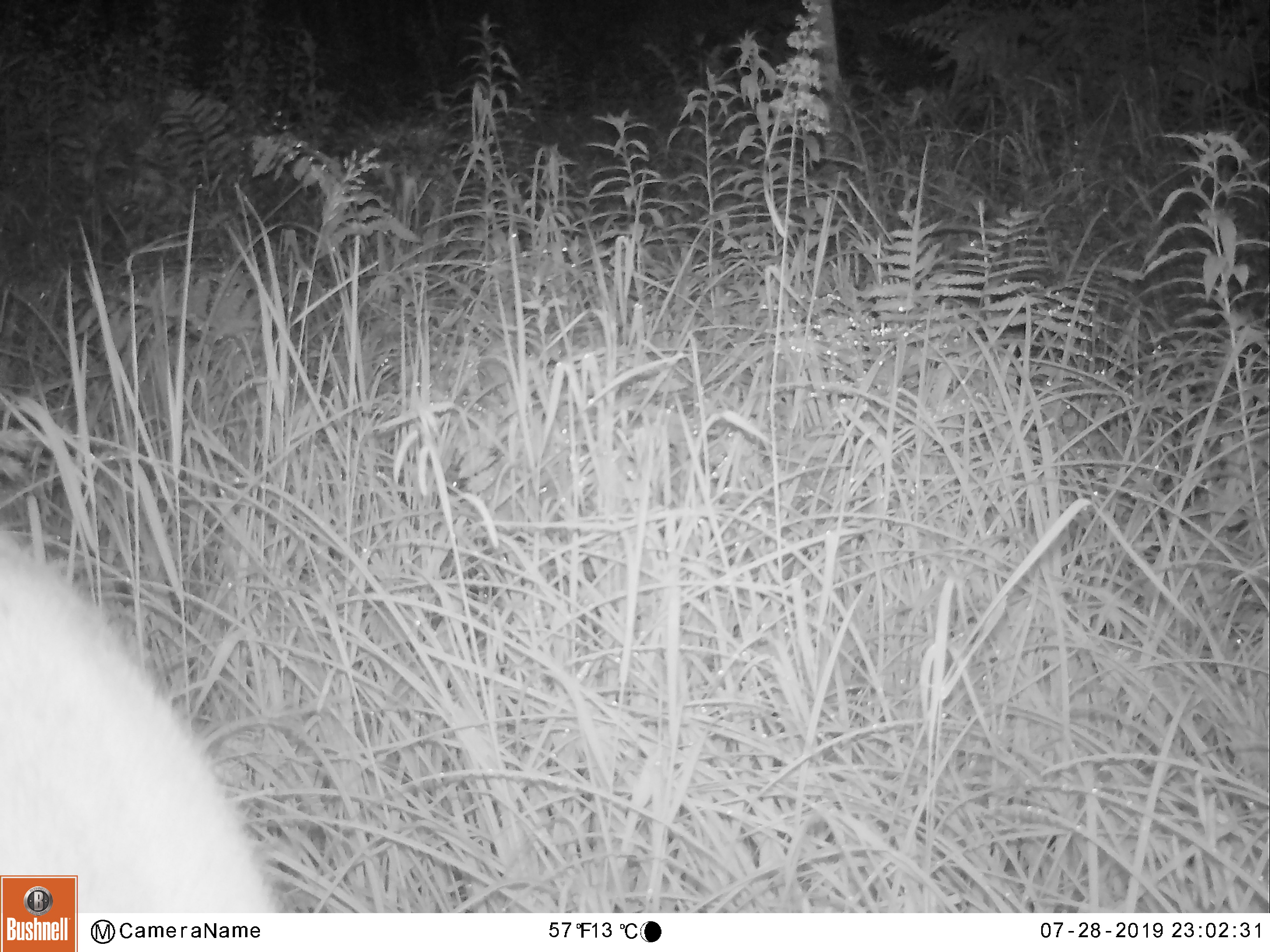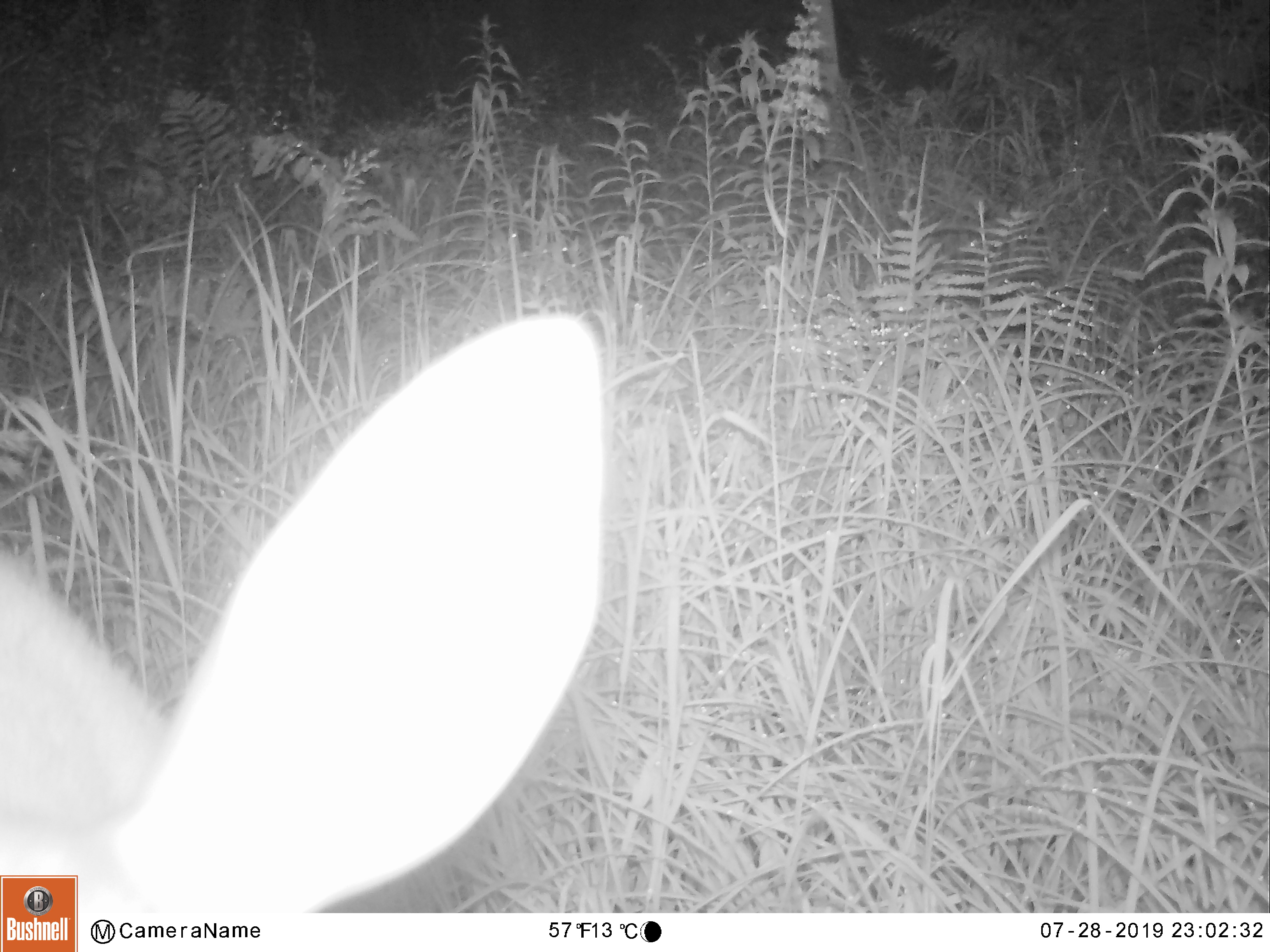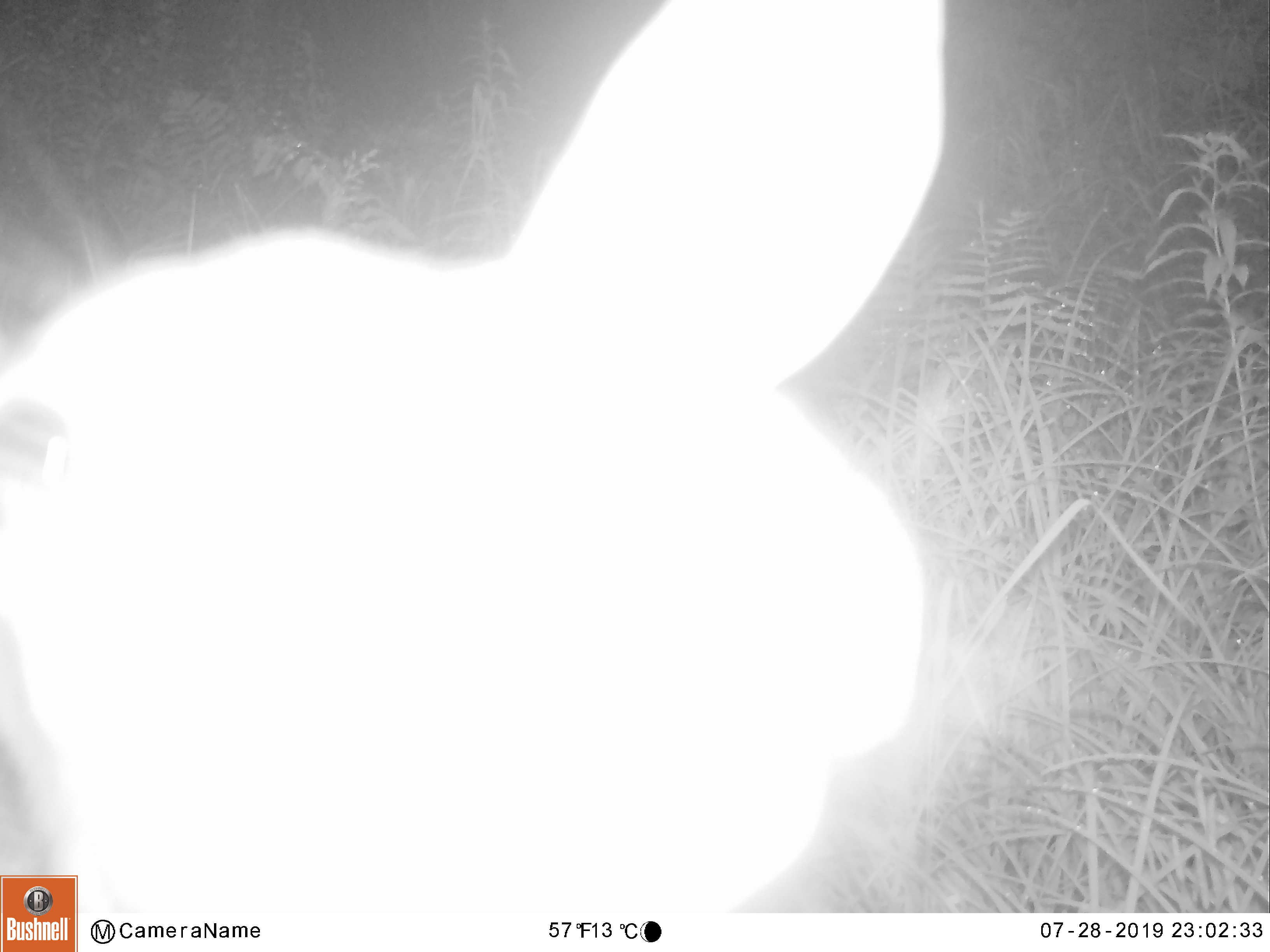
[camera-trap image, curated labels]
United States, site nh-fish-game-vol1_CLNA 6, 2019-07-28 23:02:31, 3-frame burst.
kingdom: Animalia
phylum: Chordata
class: Mammalia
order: Artiodactyla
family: Cervidae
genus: Odocoileus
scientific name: Odocoileus virginianus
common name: white-tailed deer